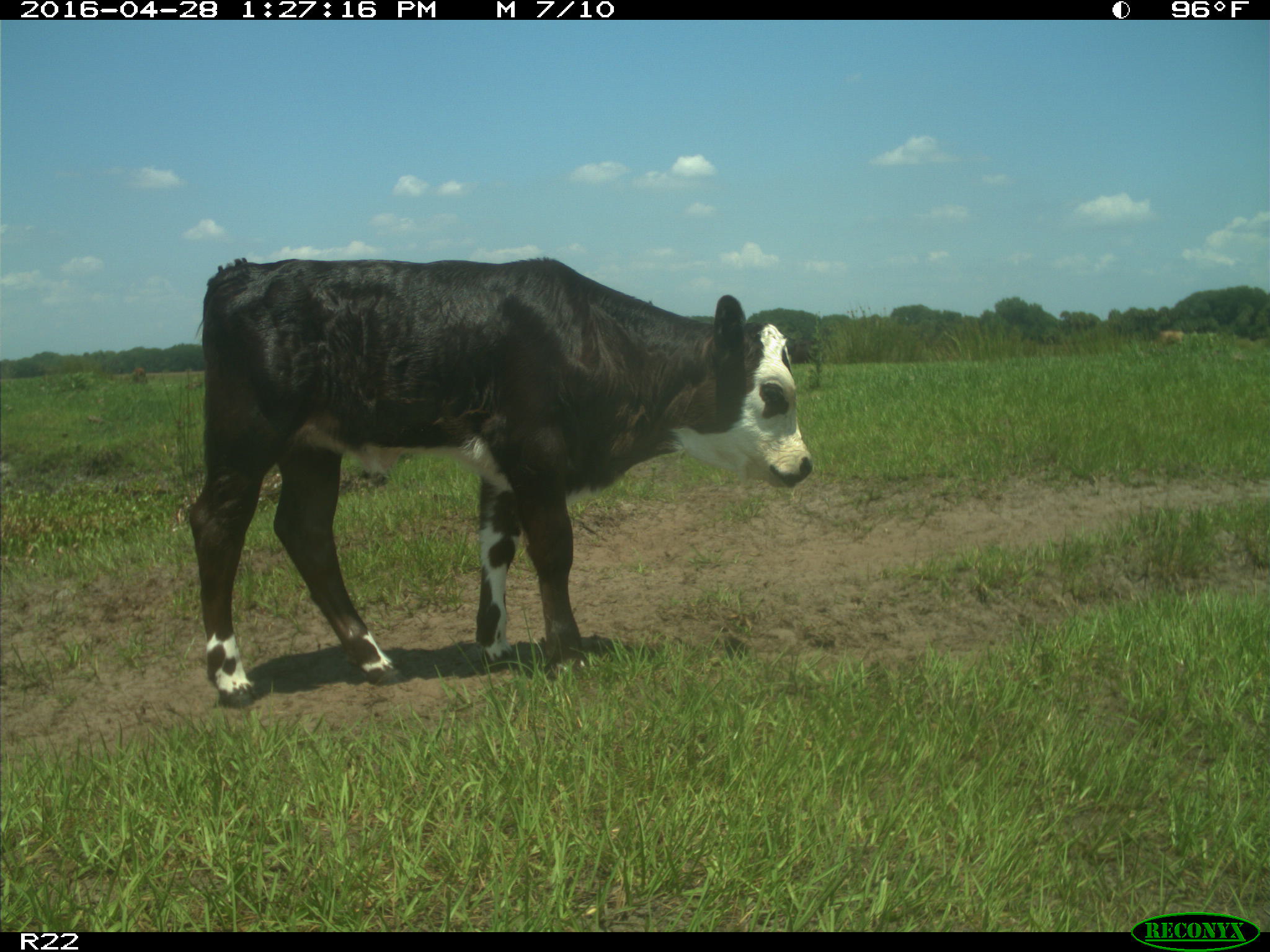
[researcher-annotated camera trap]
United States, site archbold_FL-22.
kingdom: Animalia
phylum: Chordata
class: Mammalia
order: Artiodactyla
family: Bovidae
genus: Bos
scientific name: Bos taurus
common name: domestic cow